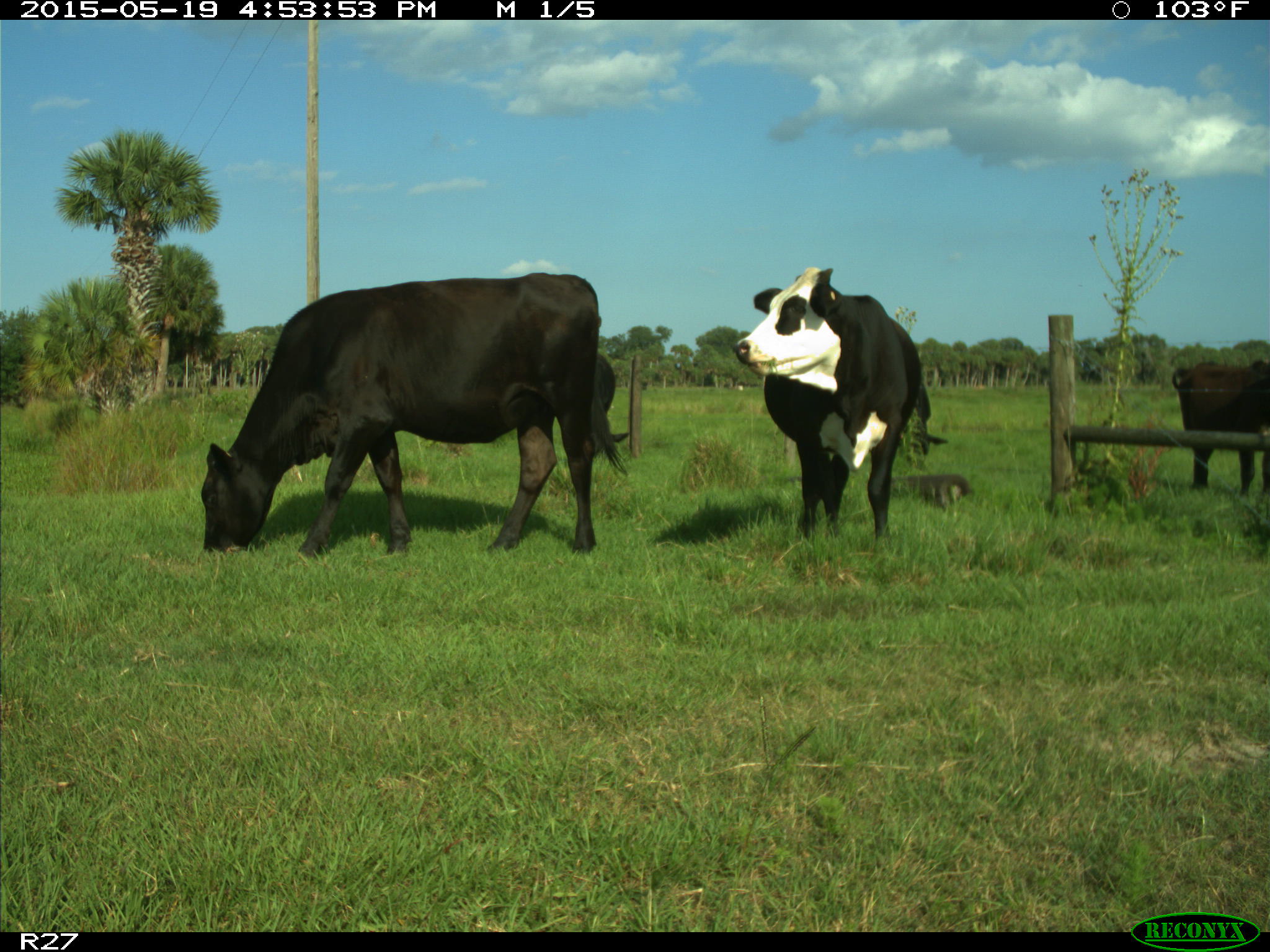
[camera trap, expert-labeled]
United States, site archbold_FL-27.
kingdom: Animalia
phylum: Chordata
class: Mammalia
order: Artiodactyla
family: Bovidae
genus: Bos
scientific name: Bos taurus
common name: domestic cow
Bos taurus (domestic cow).